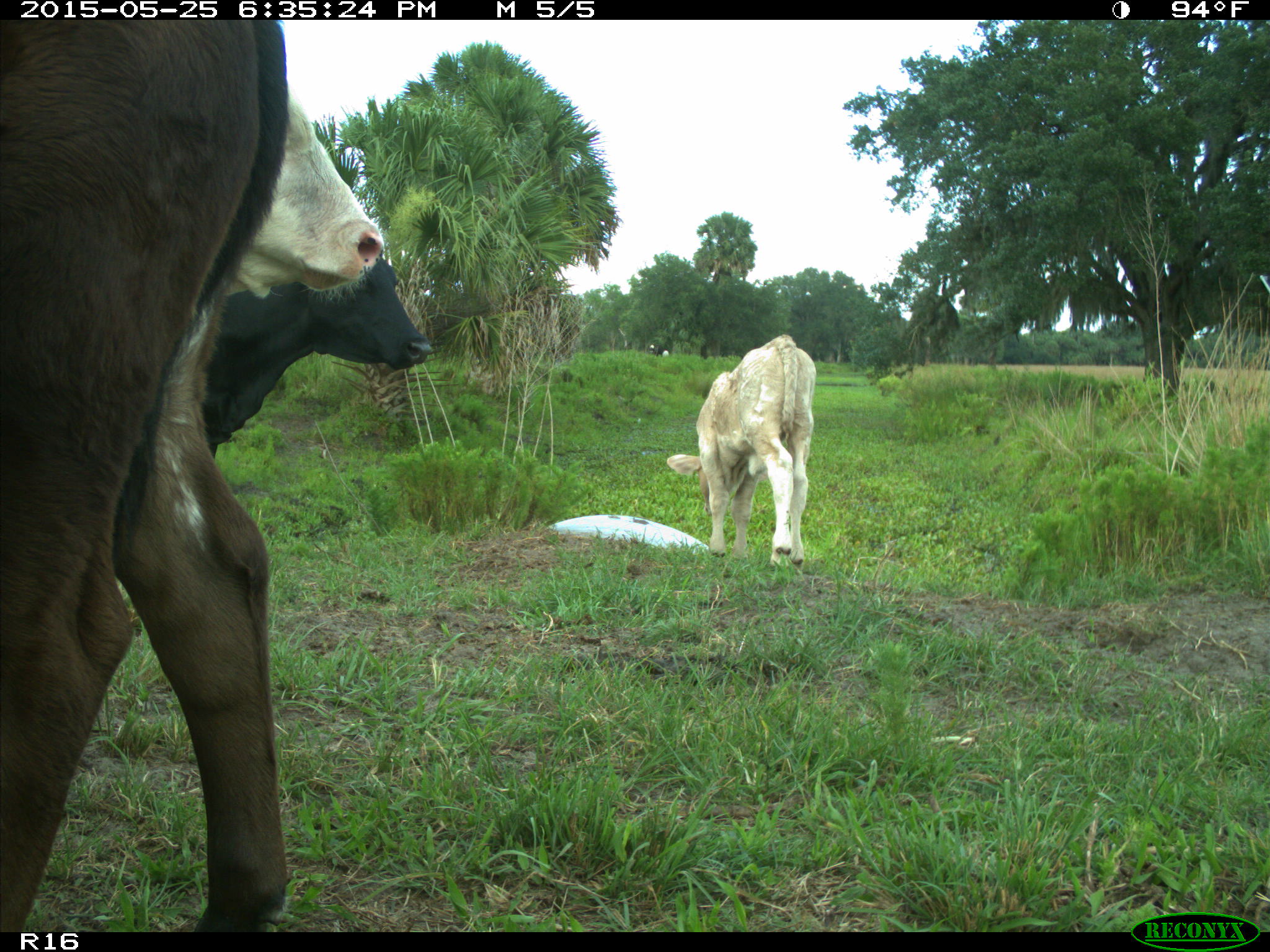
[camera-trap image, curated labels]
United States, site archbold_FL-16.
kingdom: Animalia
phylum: Chordata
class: Mammalia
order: Artiodactyla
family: Bovidae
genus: Bos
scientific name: Bos taurus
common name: domestic cow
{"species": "Bos taurus (domestic cow)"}